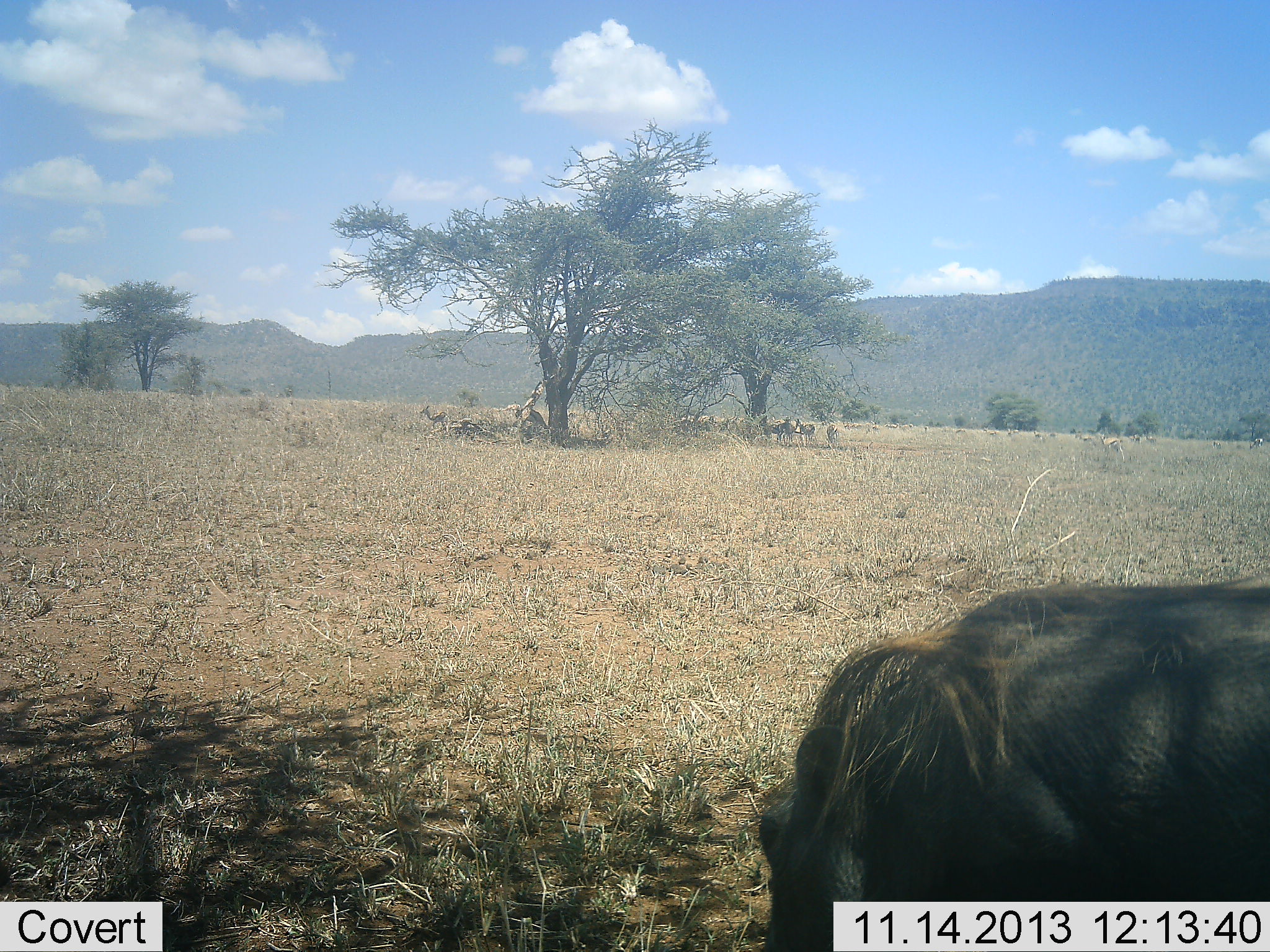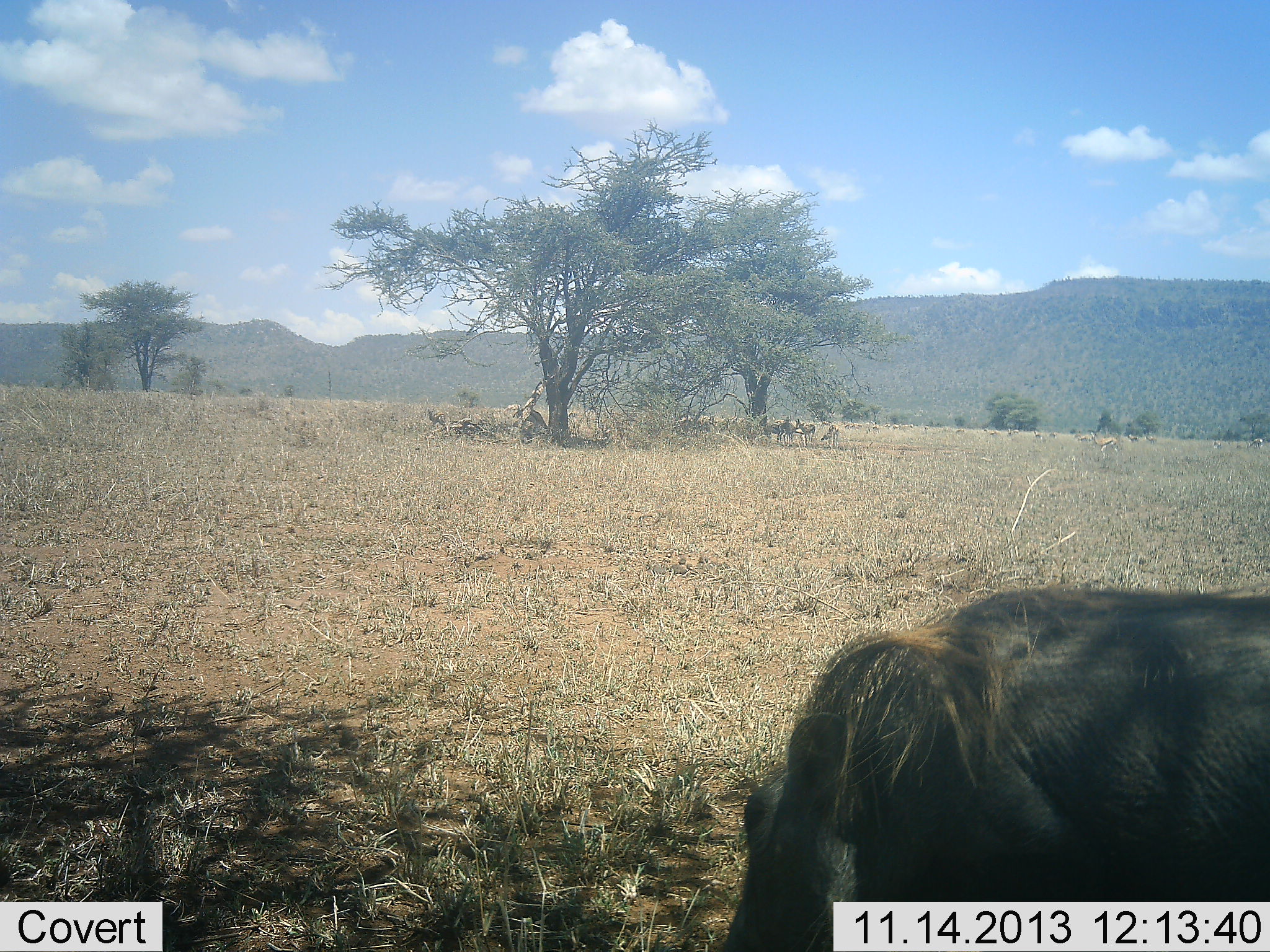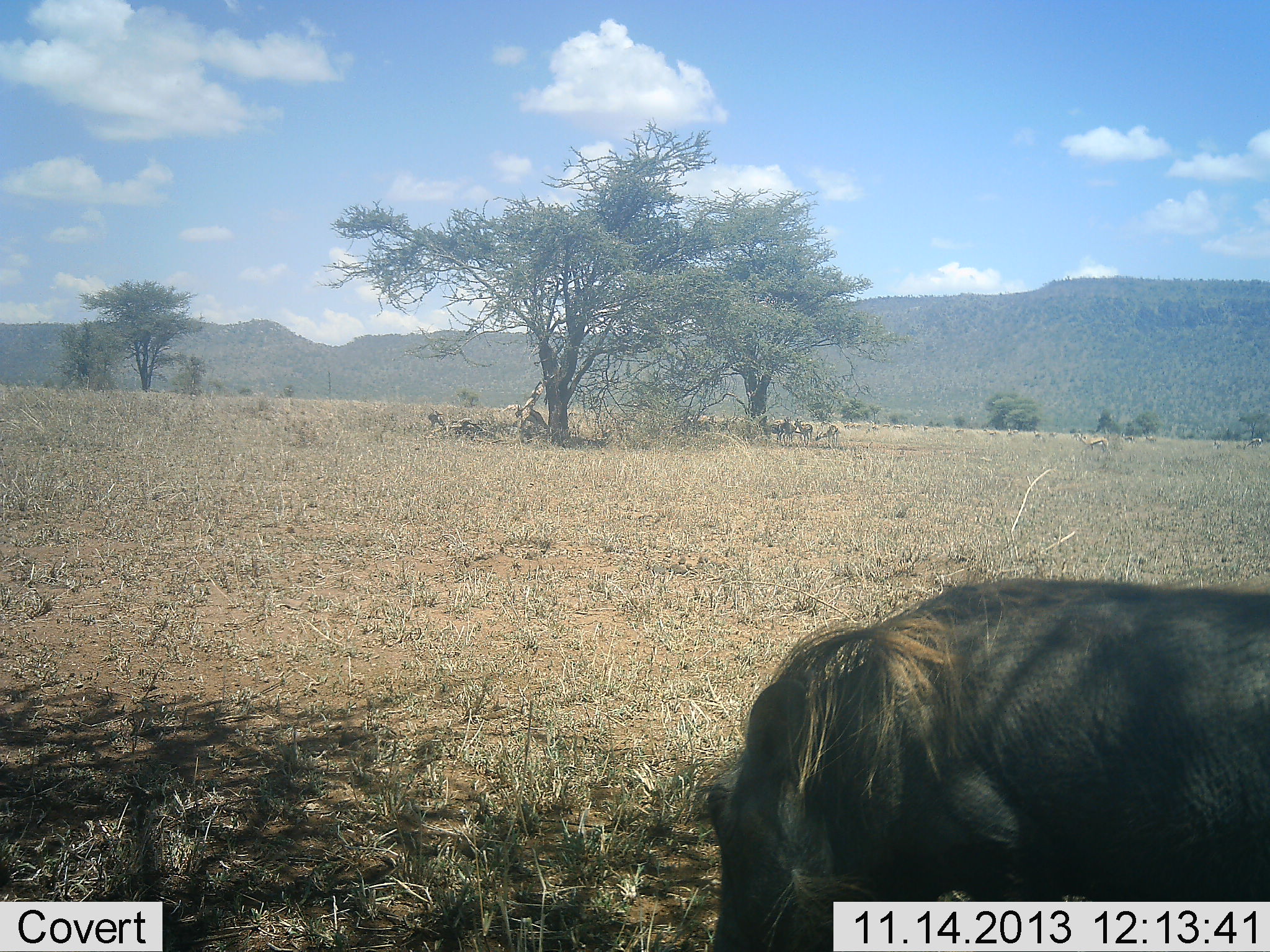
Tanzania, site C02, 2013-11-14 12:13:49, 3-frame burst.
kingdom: Animalia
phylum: Chordata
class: Mammalia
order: Artiodactyla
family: Suidae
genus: Phacochoerus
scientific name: Phacochoerus africanus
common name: warthog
Warthog (Phacochoerus africanus), count 1. Behavior (volunteer vote fractions): standing 21%, resting 7%, moving 21%, interacting 0%. Young present (vote fraction): 0%. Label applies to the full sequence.